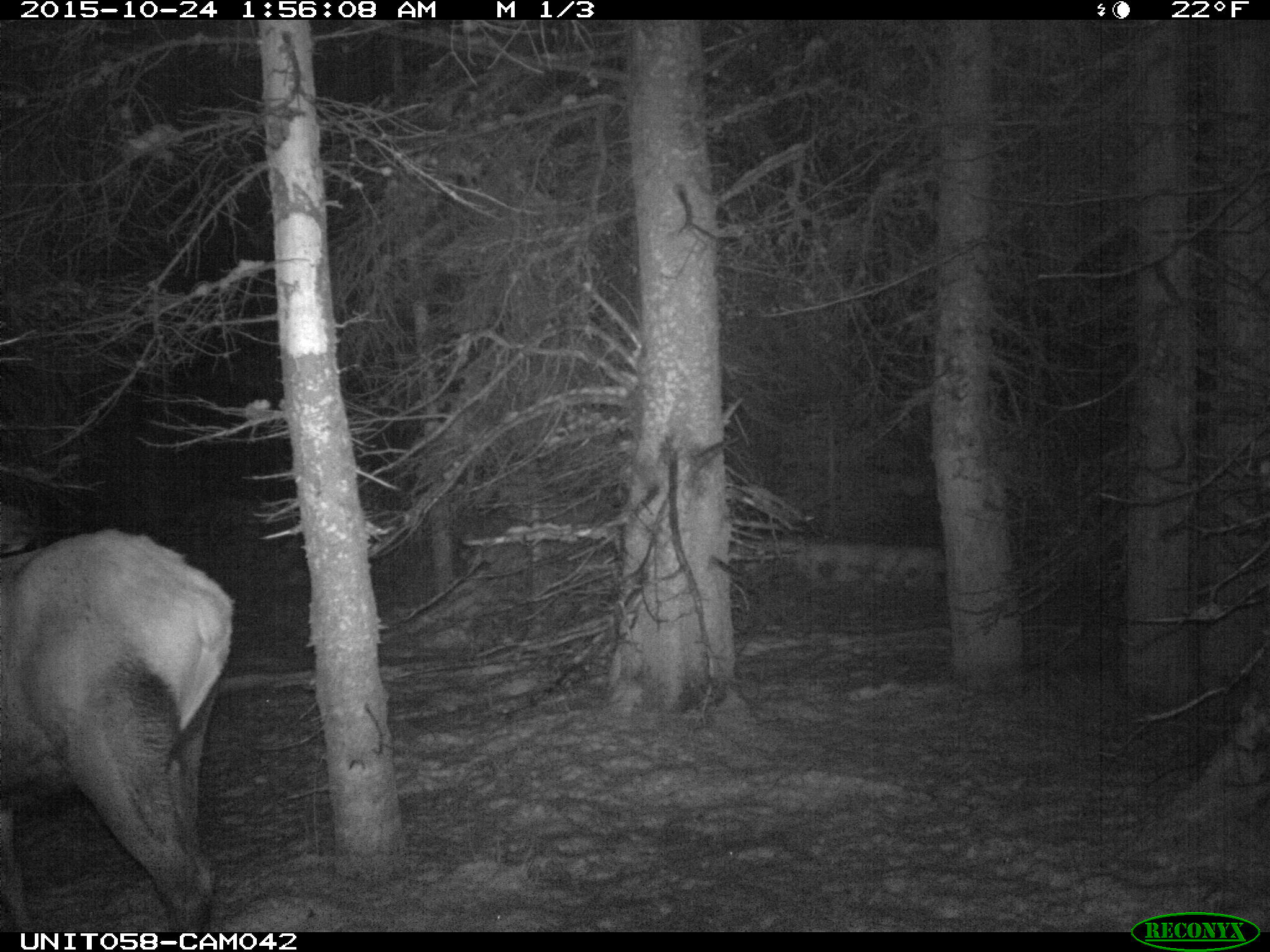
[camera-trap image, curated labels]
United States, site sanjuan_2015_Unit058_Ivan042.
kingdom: Animalia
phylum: Chordata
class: Mammalia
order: Artiodactyla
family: Cervidae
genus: Cervus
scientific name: Cervus elaphus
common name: red deer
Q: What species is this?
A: Cervus elaphus (red deer).